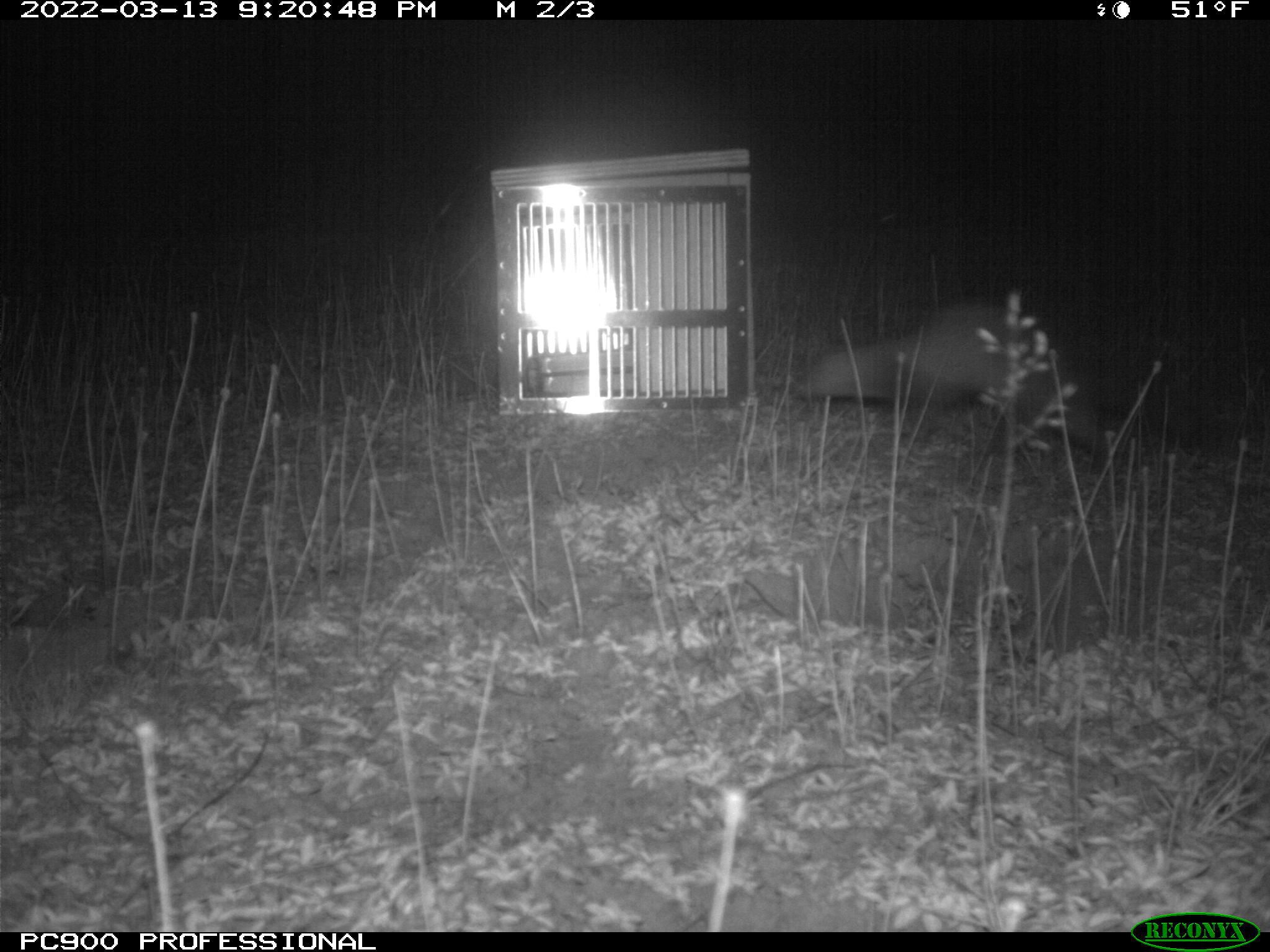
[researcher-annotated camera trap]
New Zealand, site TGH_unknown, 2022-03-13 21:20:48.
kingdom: Animalia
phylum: Chordata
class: Mammalia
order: Carnivora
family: Mustelidae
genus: Mustela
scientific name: Mustela furo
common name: ferret